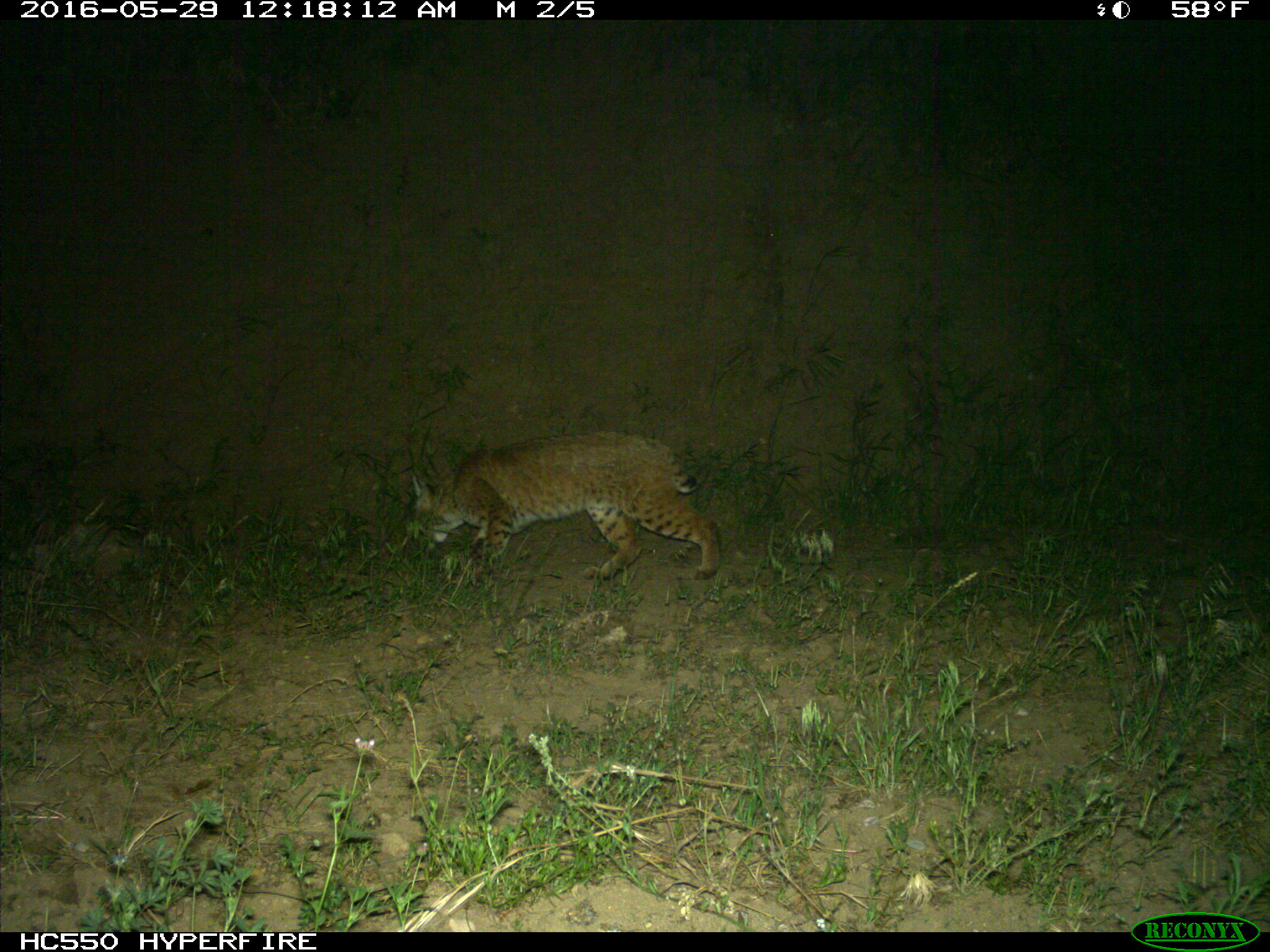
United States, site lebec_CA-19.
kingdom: Animalia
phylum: Chordata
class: Mammalia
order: Carnivora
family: Felidae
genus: Lynx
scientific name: Lynx rufus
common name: bobcat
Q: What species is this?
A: Lynx rufus (bobcat).